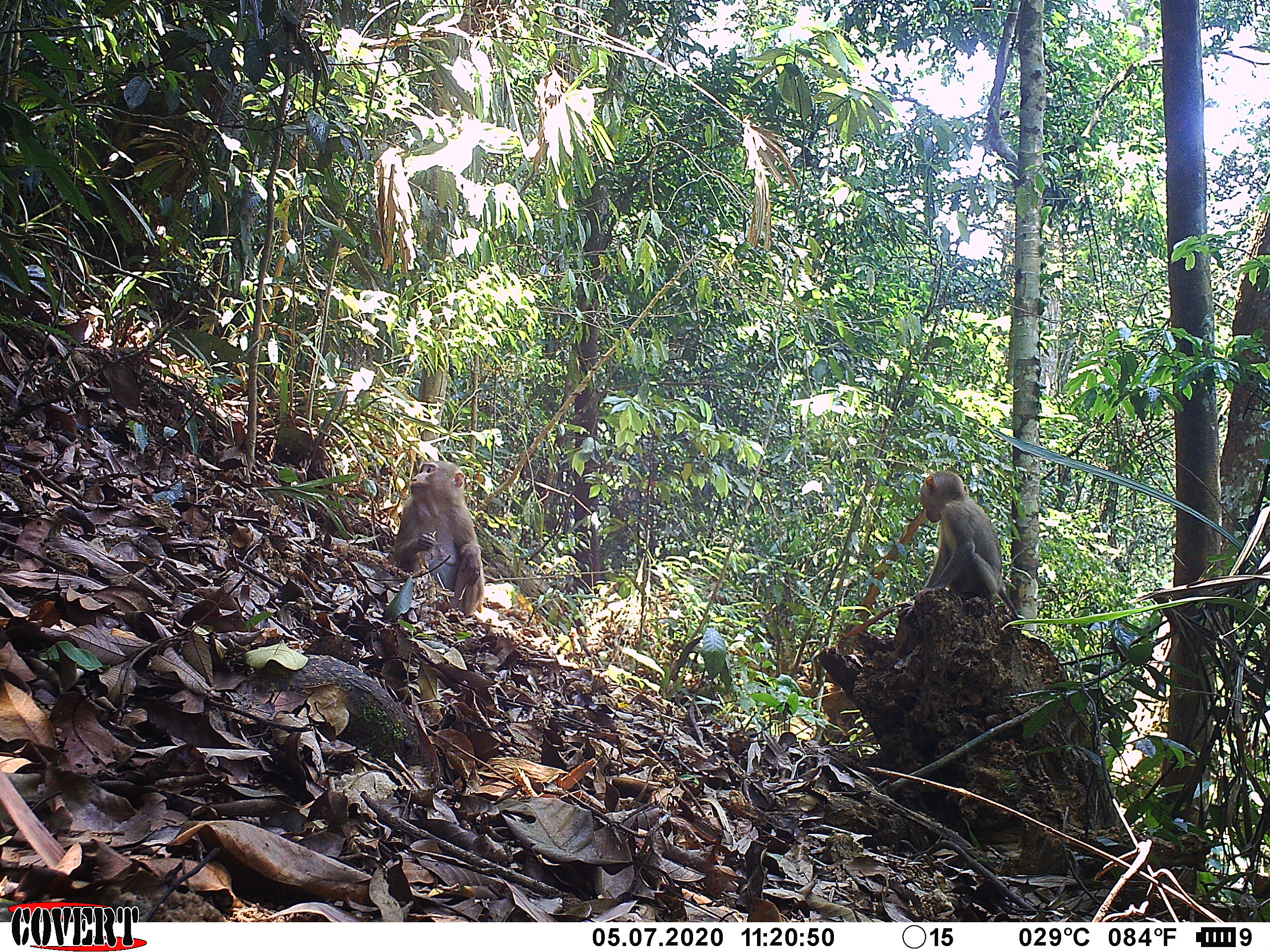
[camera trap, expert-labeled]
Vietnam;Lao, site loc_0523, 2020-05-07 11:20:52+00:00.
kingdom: Animalia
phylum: Chordata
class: Mammalia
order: Primates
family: Cercopithecidae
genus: Macaca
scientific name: Macaca nemestrina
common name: pig-tailed macaque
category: pig tailed macaque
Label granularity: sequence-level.